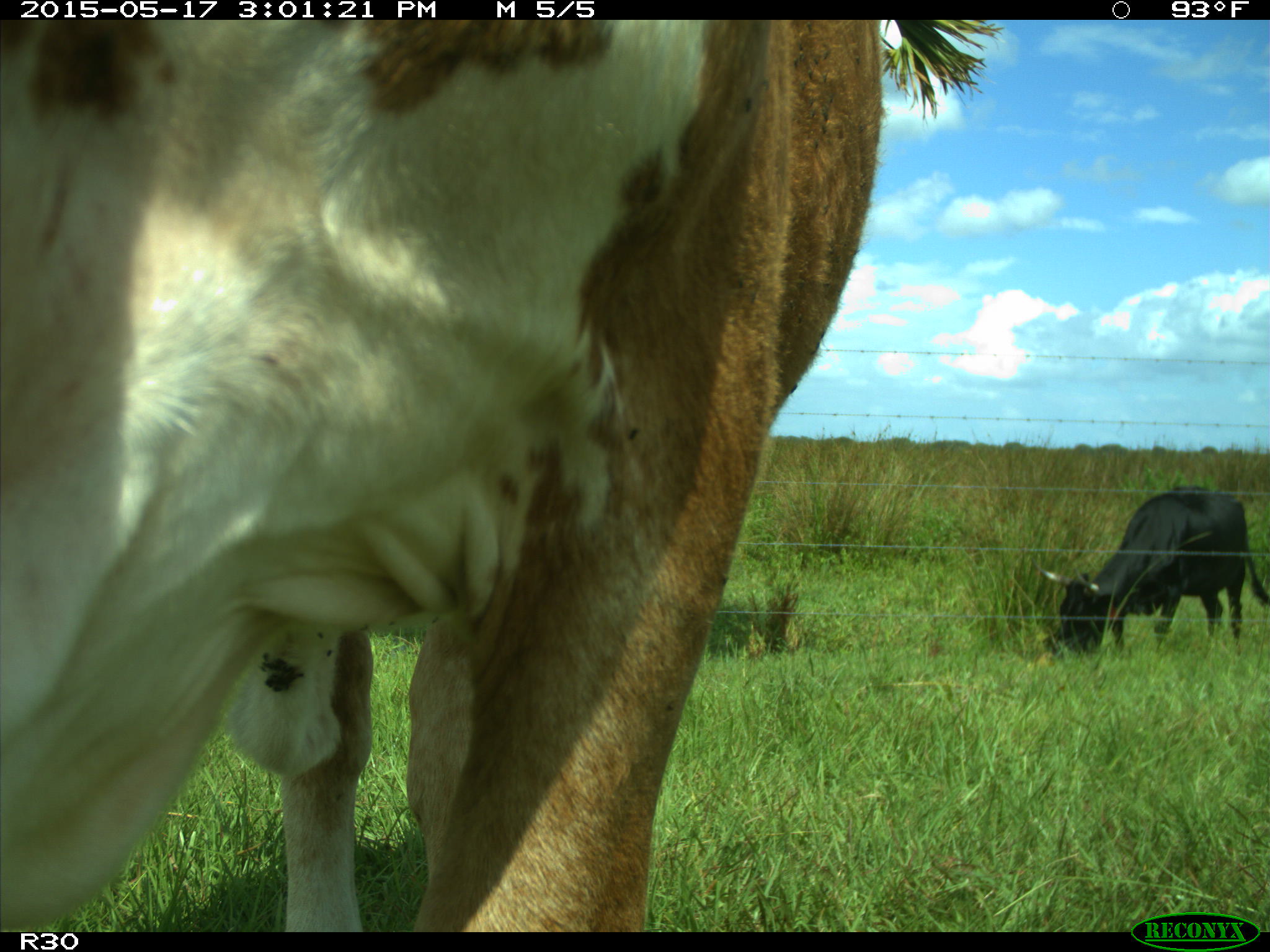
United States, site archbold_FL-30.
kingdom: Animalia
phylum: Chordata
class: Mammalia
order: Artiodactyla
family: Bovidae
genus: Bos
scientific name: Bos taurus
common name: domestic cow